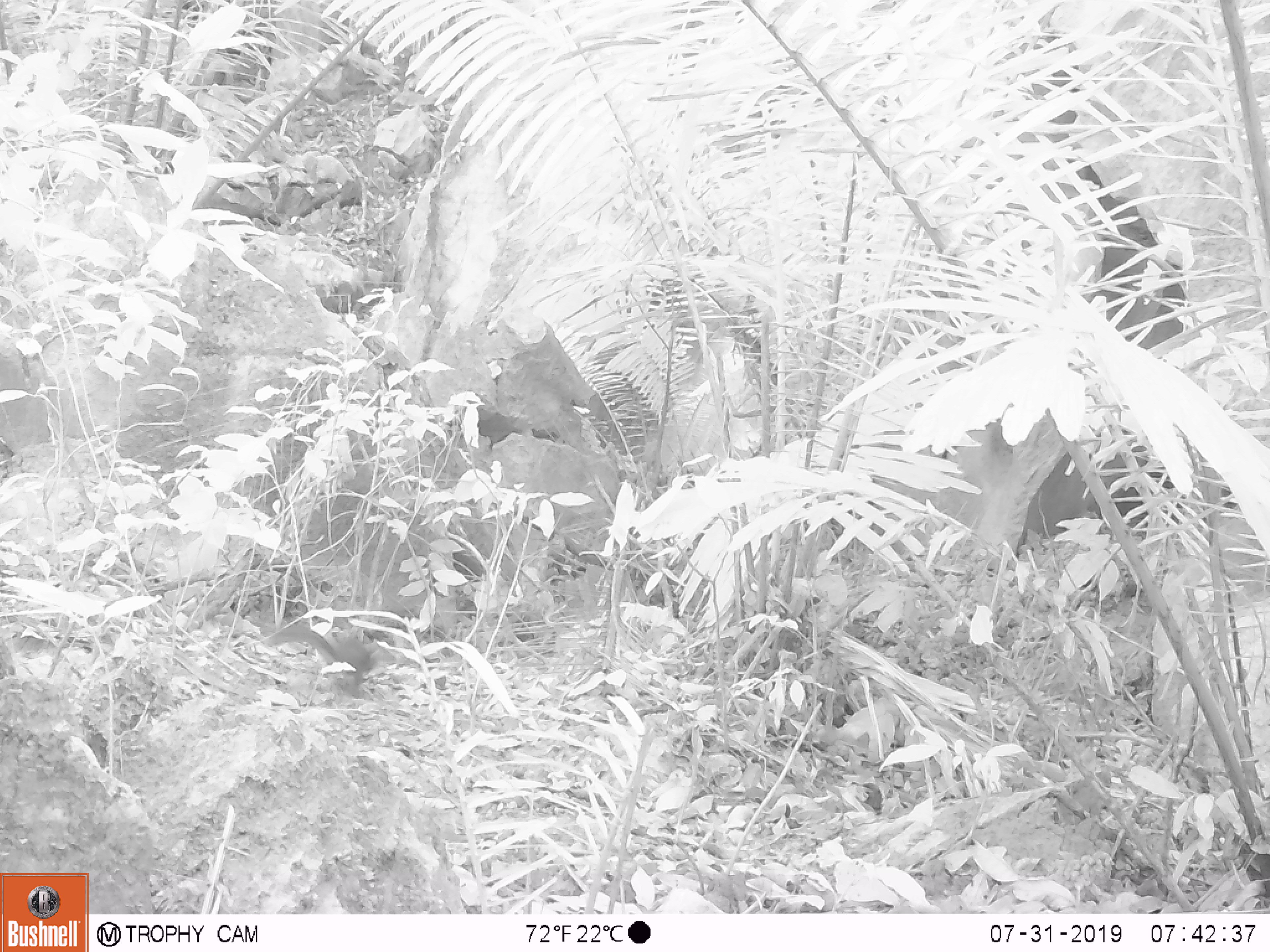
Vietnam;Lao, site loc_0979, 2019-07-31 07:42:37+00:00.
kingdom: Animalia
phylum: Chordata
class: Mammalia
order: Scandentia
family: Tupaiidae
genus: Tupaia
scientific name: Tupaia belangeri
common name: northern treeshrew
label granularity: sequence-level